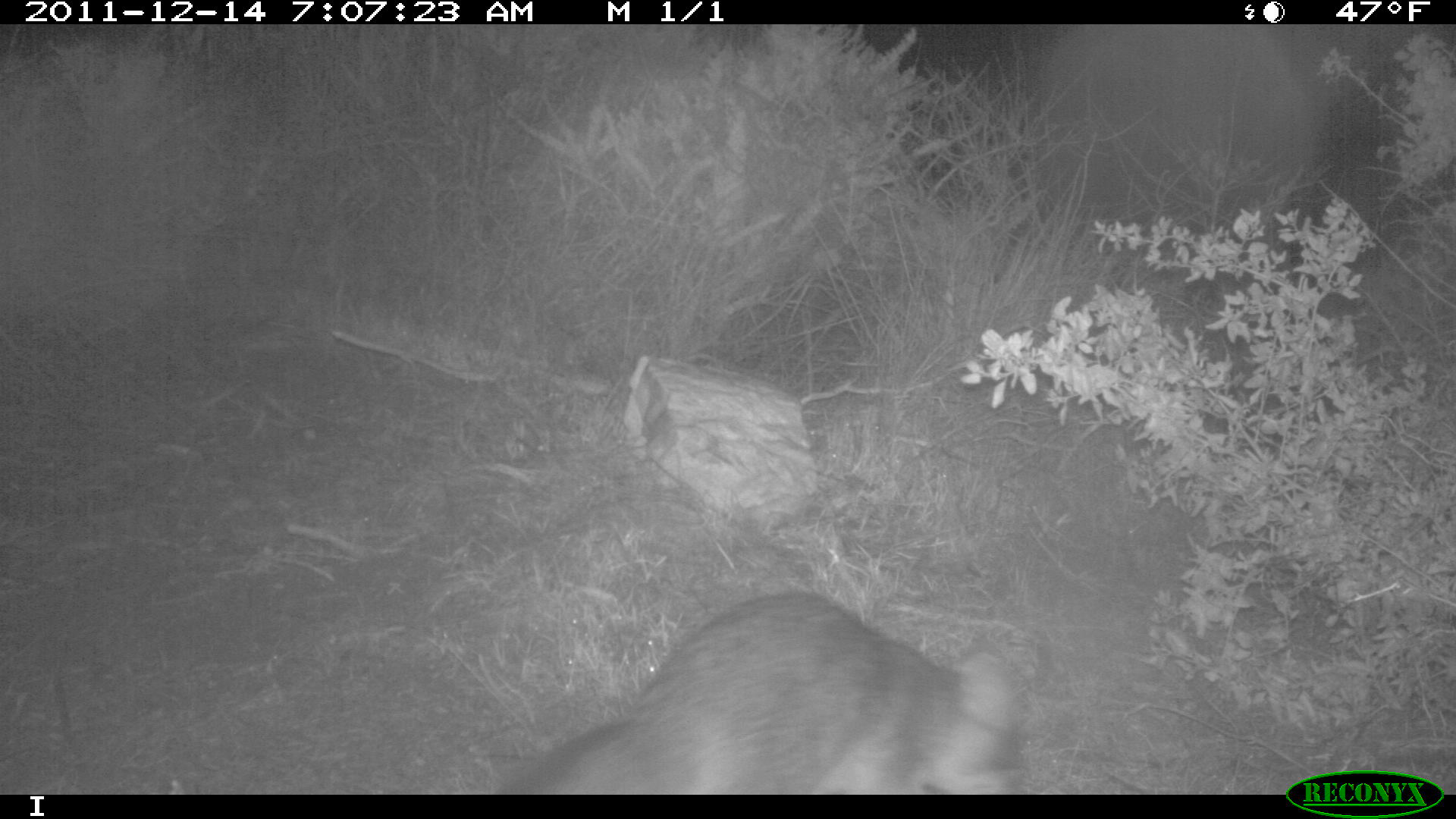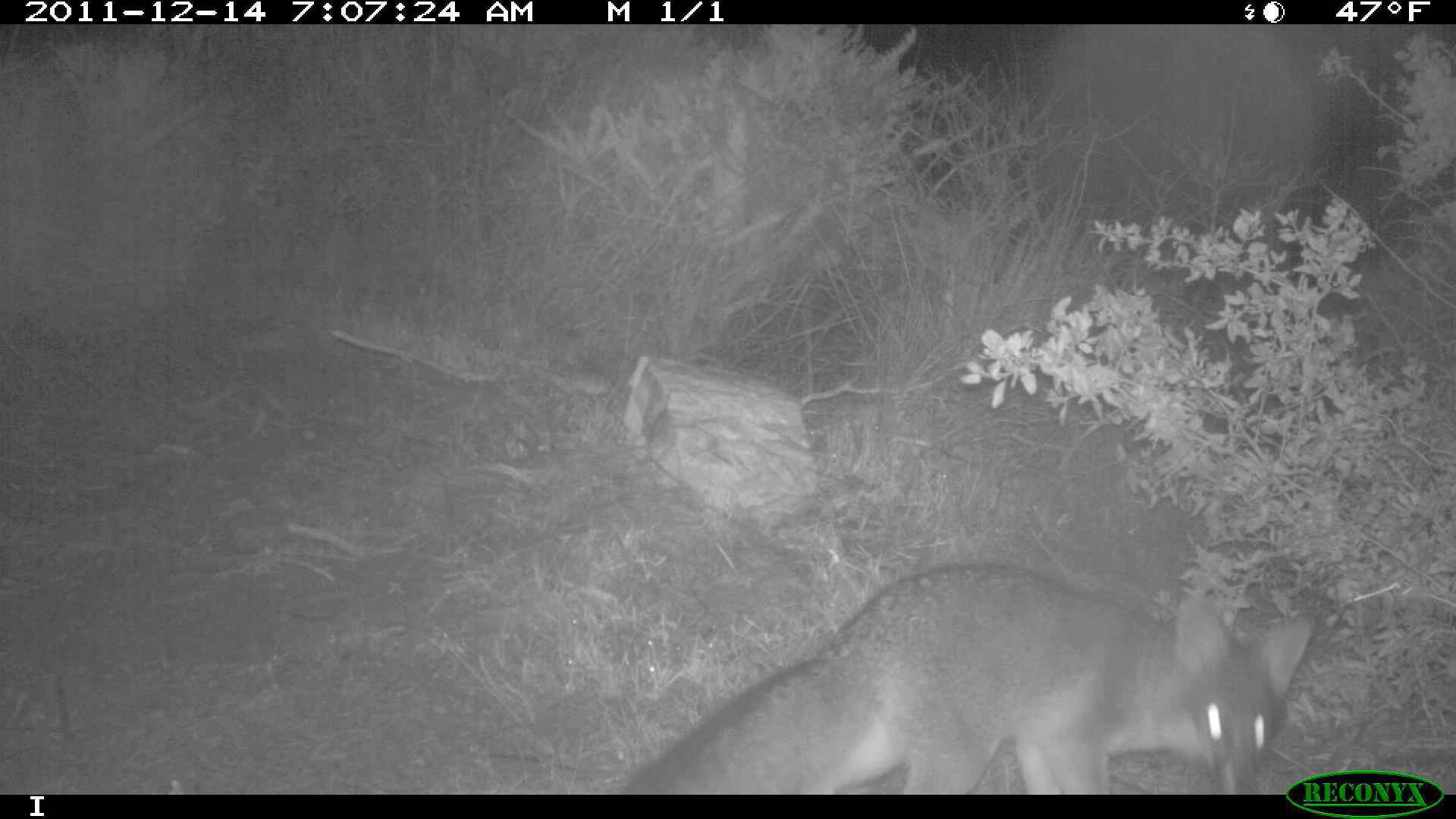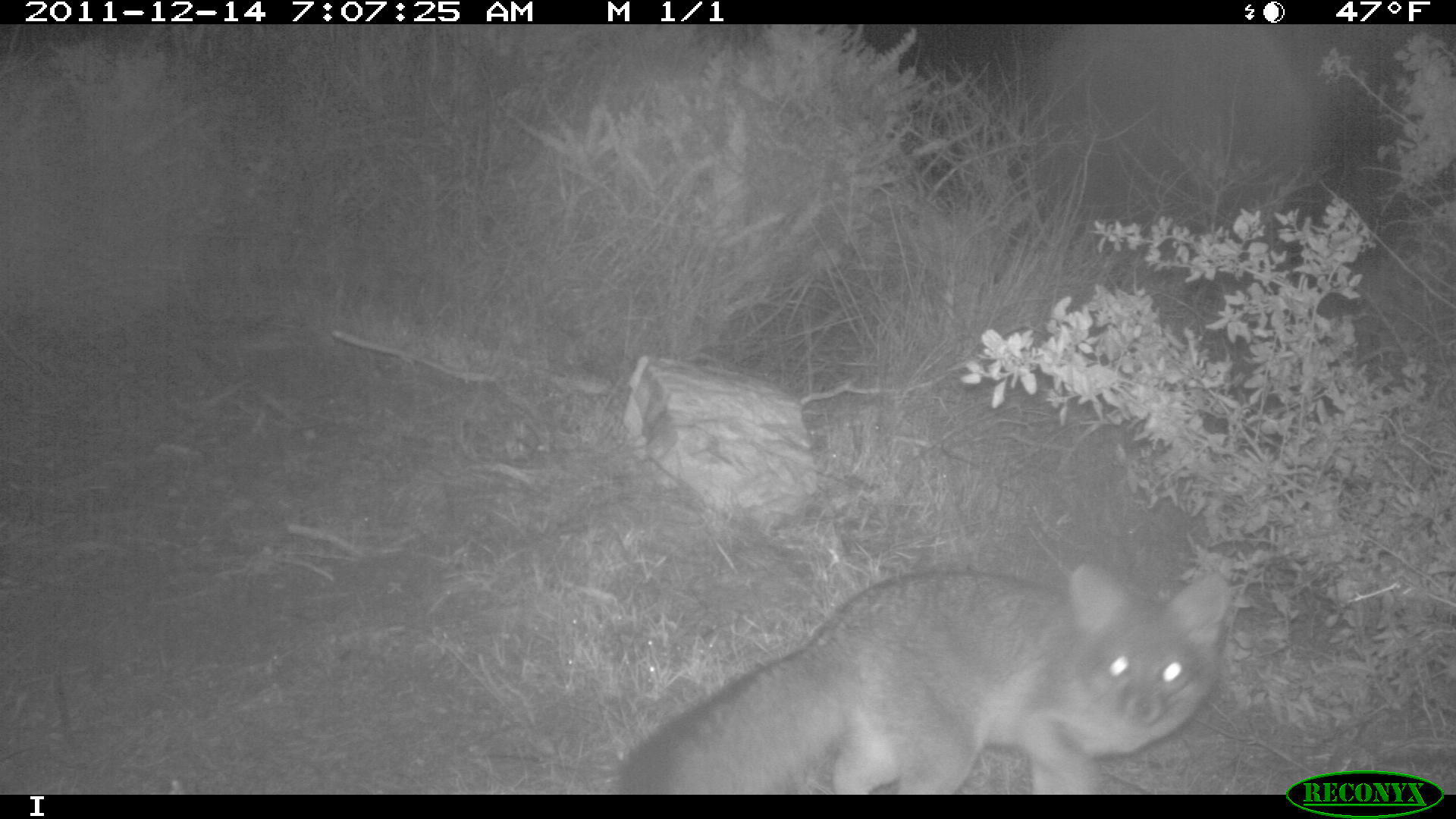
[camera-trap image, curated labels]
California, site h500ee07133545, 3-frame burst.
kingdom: Animalia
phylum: Chordata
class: Mammalia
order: Carnivora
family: Canidae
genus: Urocyon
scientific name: Urocyon littoralis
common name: island fox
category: fox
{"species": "fox (island fox) (Urocyon littoralis)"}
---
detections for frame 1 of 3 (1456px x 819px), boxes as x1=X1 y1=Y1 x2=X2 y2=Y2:
fox: x1=529 y1=590 x2=1025 y2=792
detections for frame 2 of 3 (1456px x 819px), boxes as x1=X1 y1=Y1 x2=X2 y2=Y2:
fox: x1=623 y1=560 x2=1310 y2=790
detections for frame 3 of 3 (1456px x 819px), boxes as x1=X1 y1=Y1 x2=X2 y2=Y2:
fox: x1=617 y1=563 x2=1228 y2=794